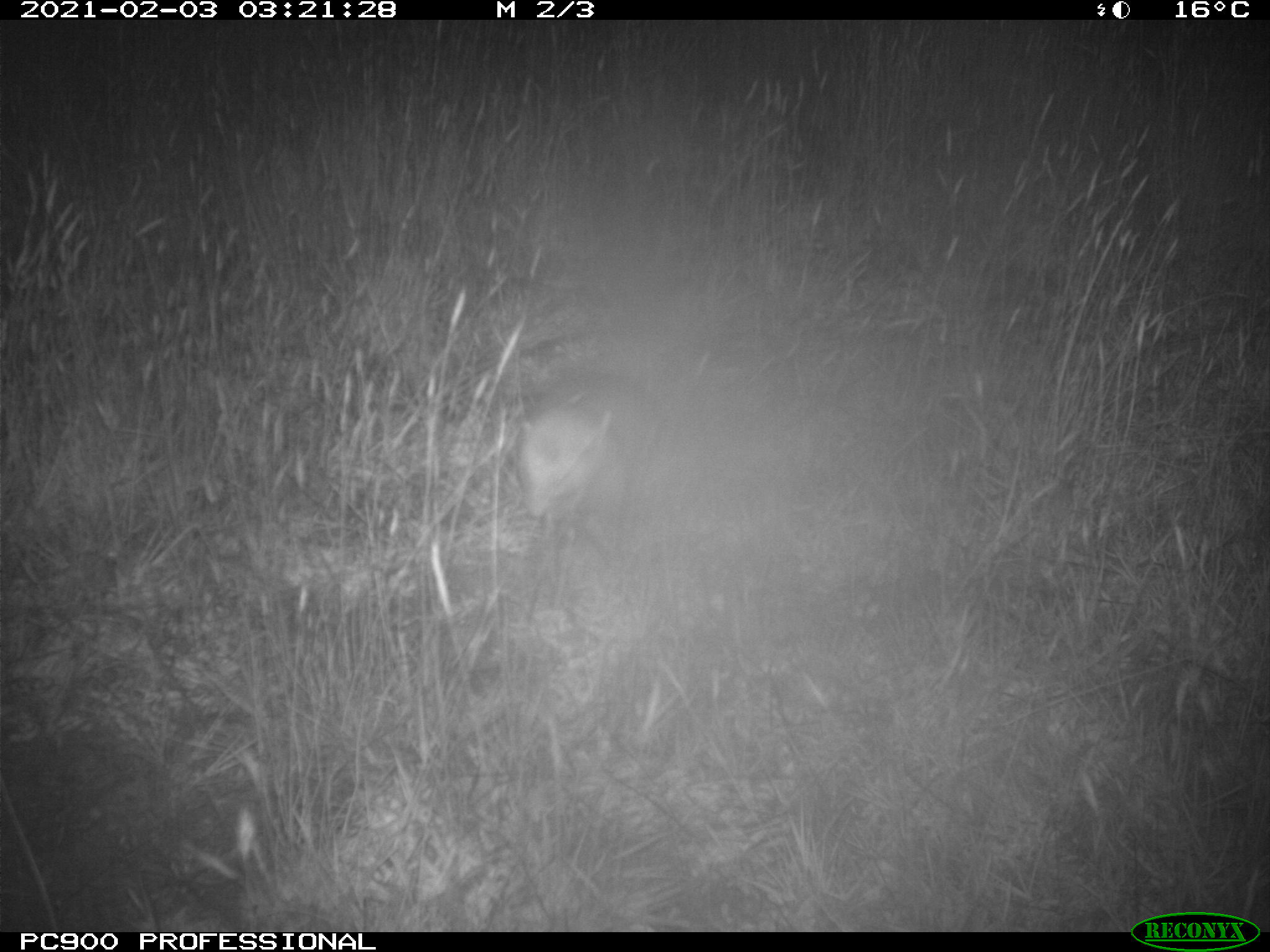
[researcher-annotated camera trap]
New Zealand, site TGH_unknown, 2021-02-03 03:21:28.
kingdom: Animalia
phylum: Chordata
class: Mammalia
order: Carnivora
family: Mustelidae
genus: Mustela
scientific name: Mustela furo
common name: ferret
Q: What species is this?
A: Ferret (Mustela furo).